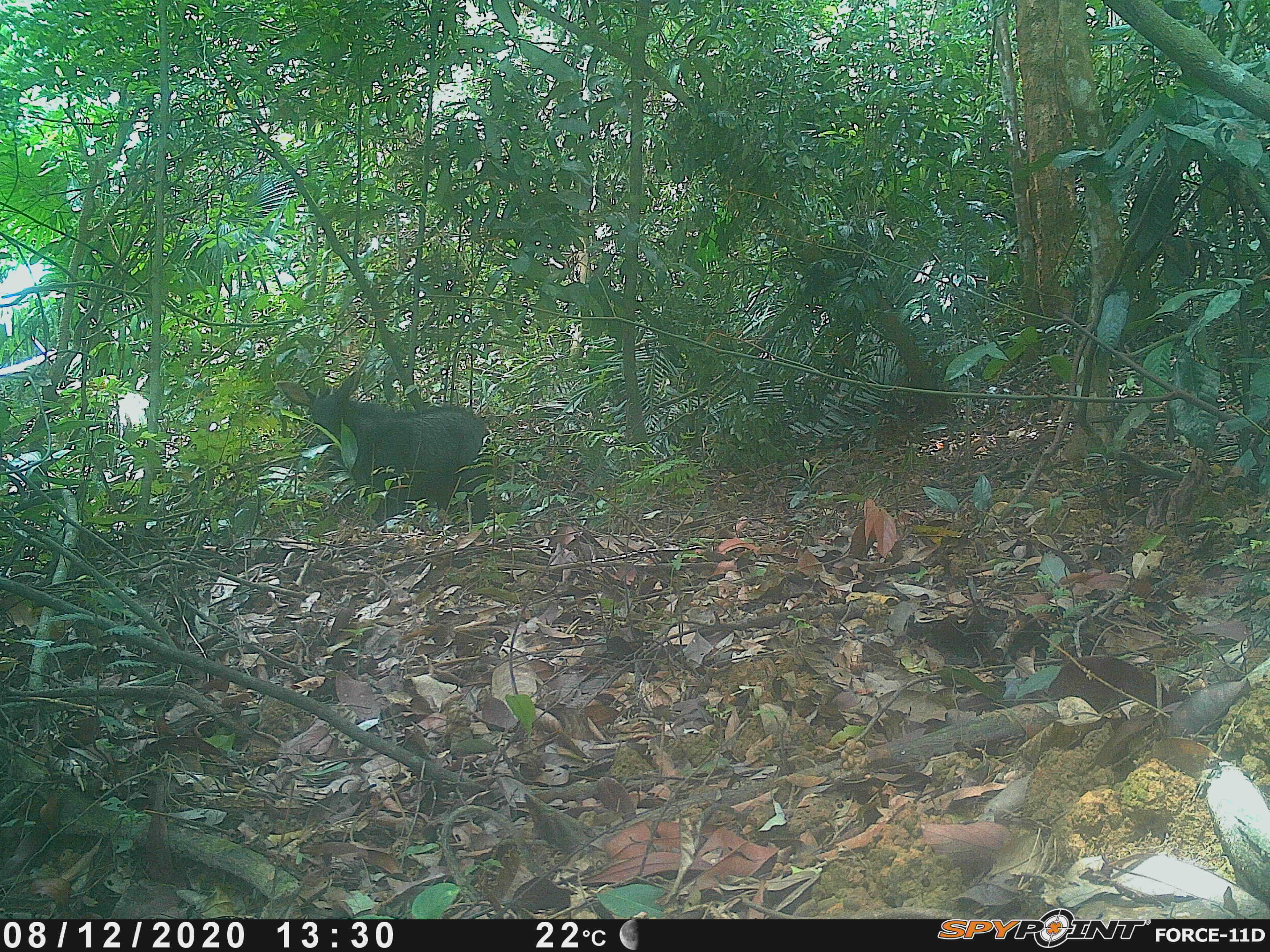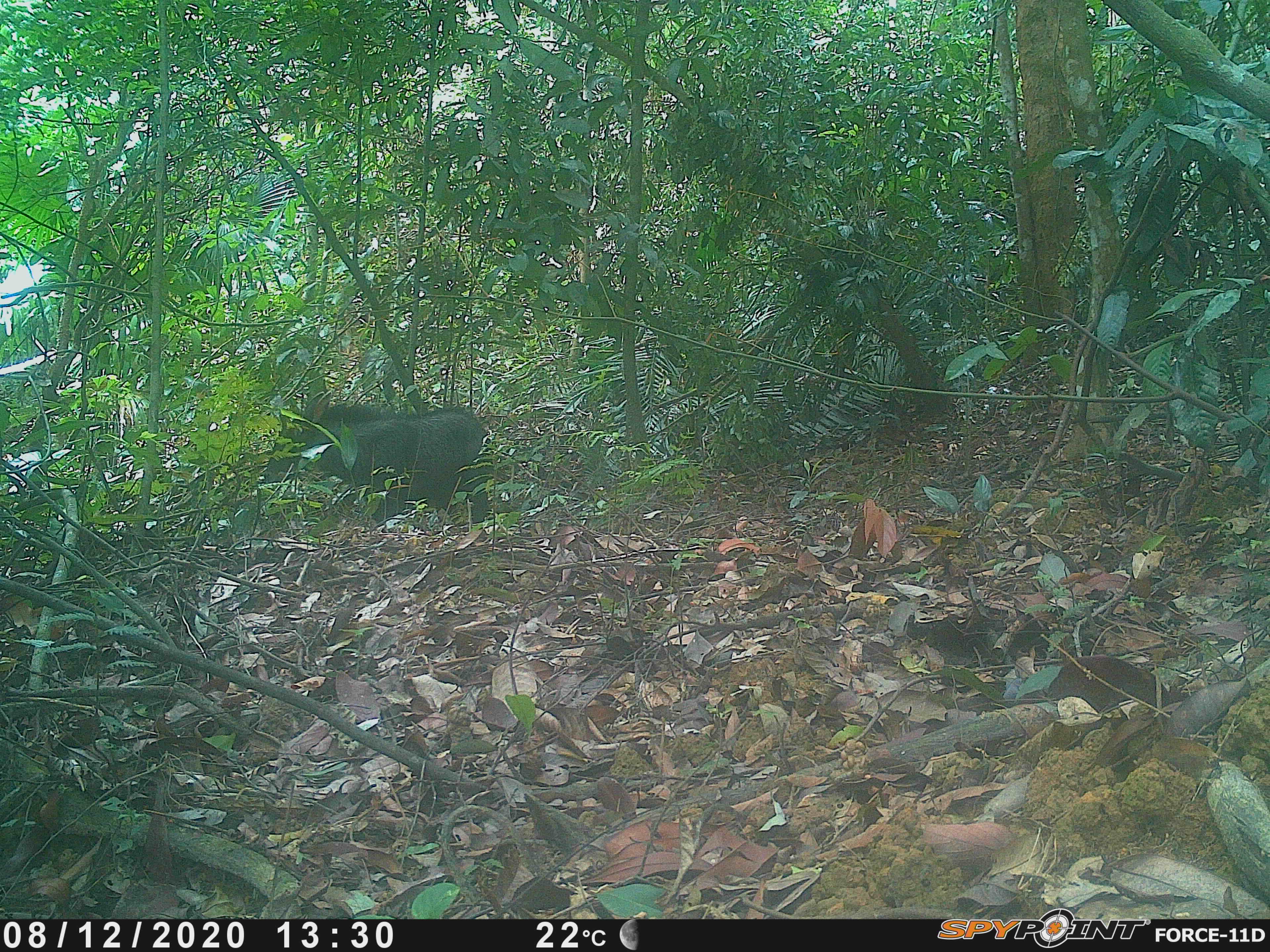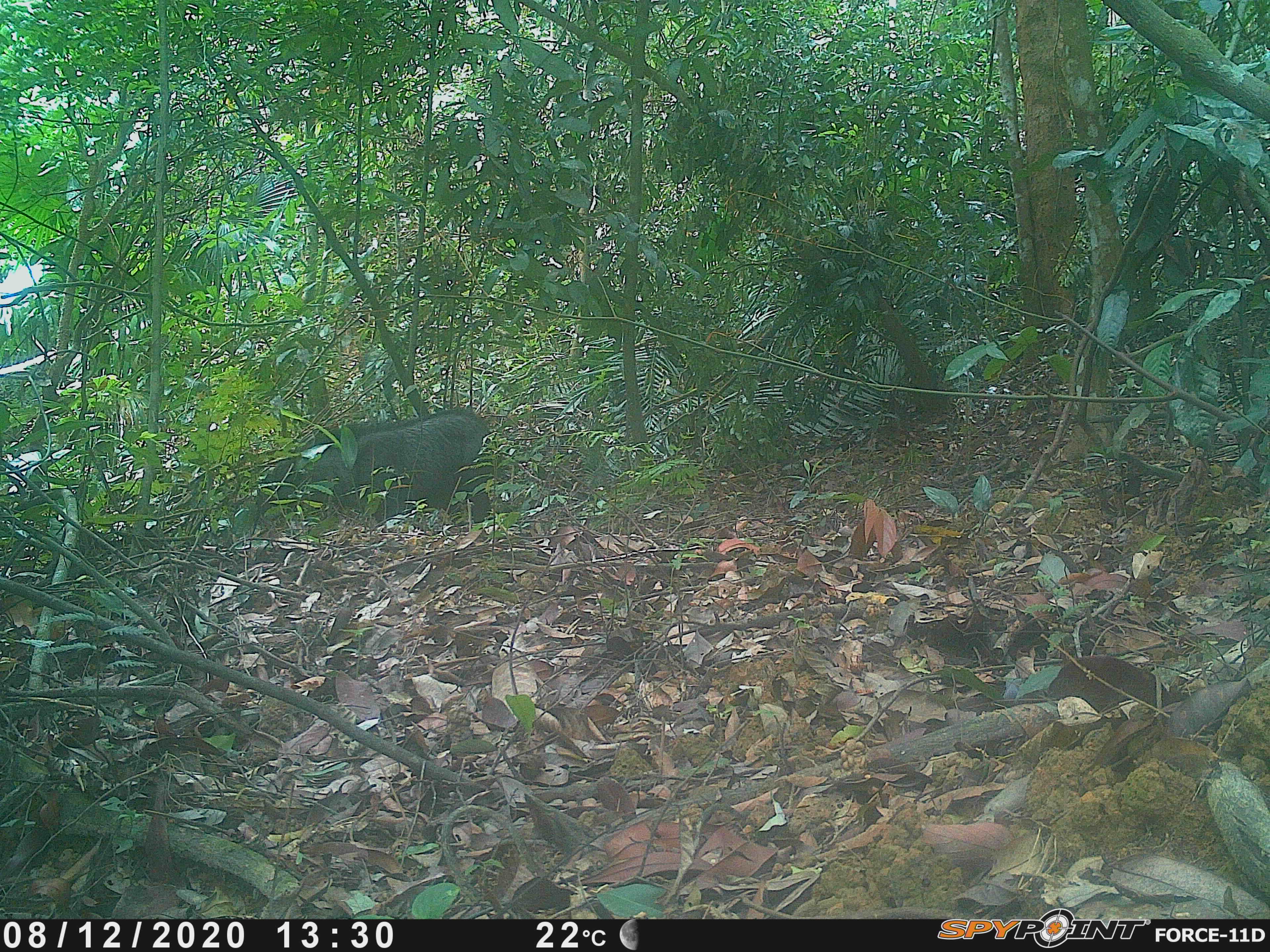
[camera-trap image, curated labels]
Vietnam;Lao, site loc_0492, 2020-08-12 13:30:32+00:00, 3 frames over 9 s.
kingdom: Animalia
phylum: Chordata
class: Mammalia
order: Artiodactyla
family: Bovidae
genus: Capricornis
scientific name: Capricornis sumatraensis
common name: chinese serow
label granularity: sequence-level